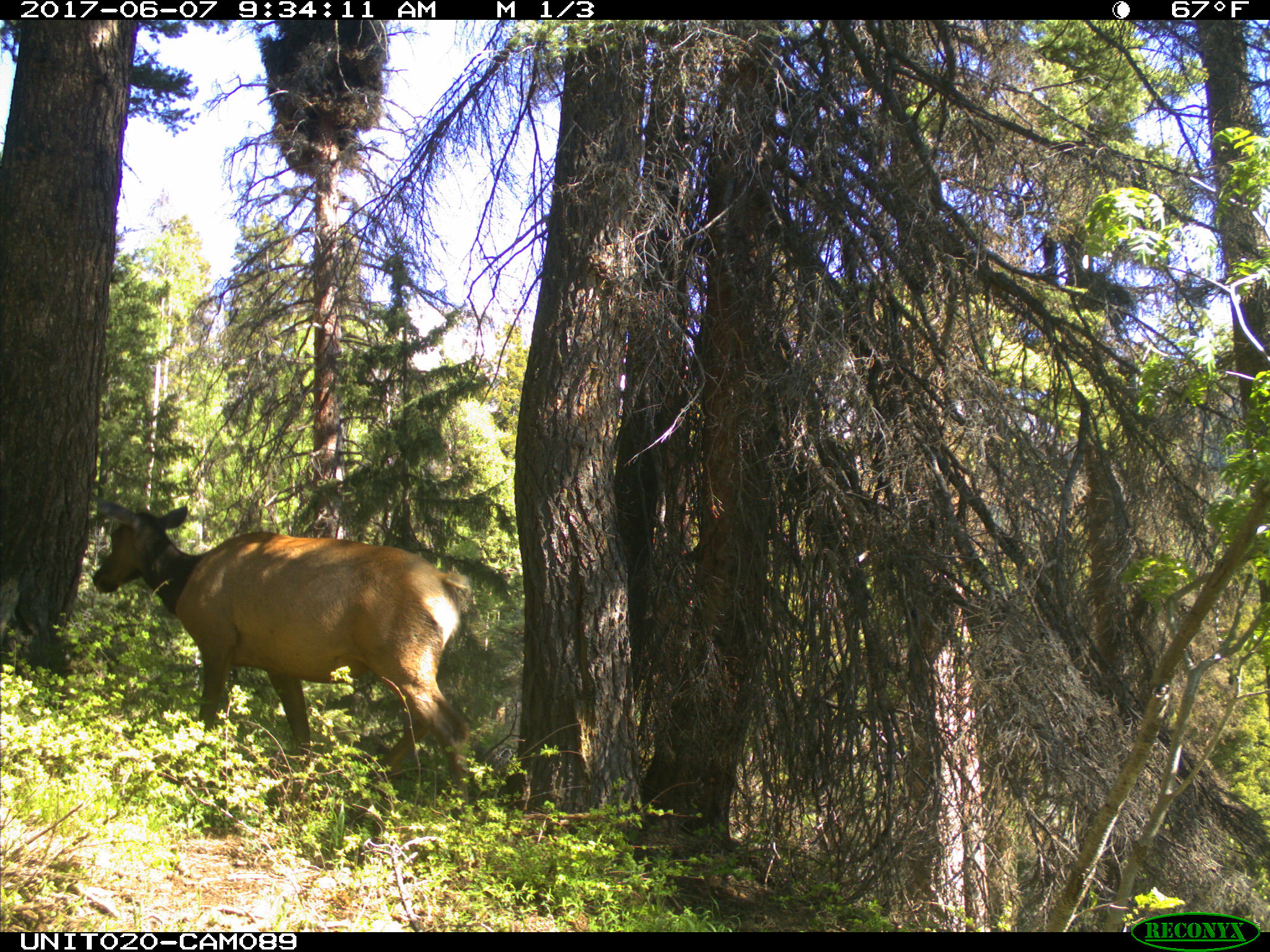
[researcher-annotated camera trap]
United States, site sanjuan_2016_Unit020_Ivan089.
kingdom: Animalia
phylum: Chordata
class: Mammalia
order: Artiodactyla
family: Cervidae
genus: Cervus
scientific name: Cervus elaphus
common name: red deer